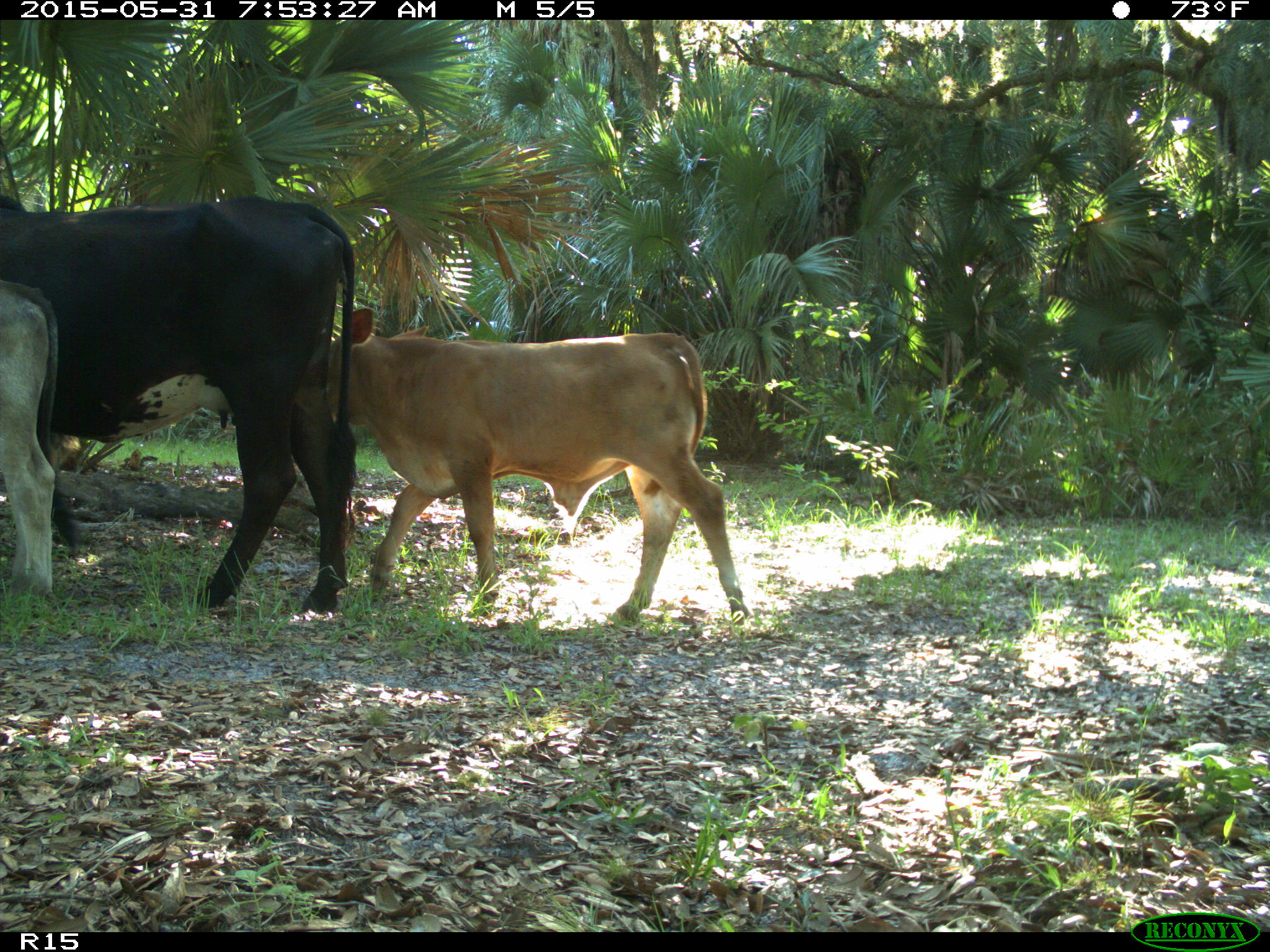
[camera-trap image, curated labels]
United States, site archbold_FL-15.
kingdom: Animalia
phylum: Chordata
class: Mammalia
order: Artiodactyla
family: Bovidae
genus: Bos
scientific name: Bos taurus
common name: domestic cow